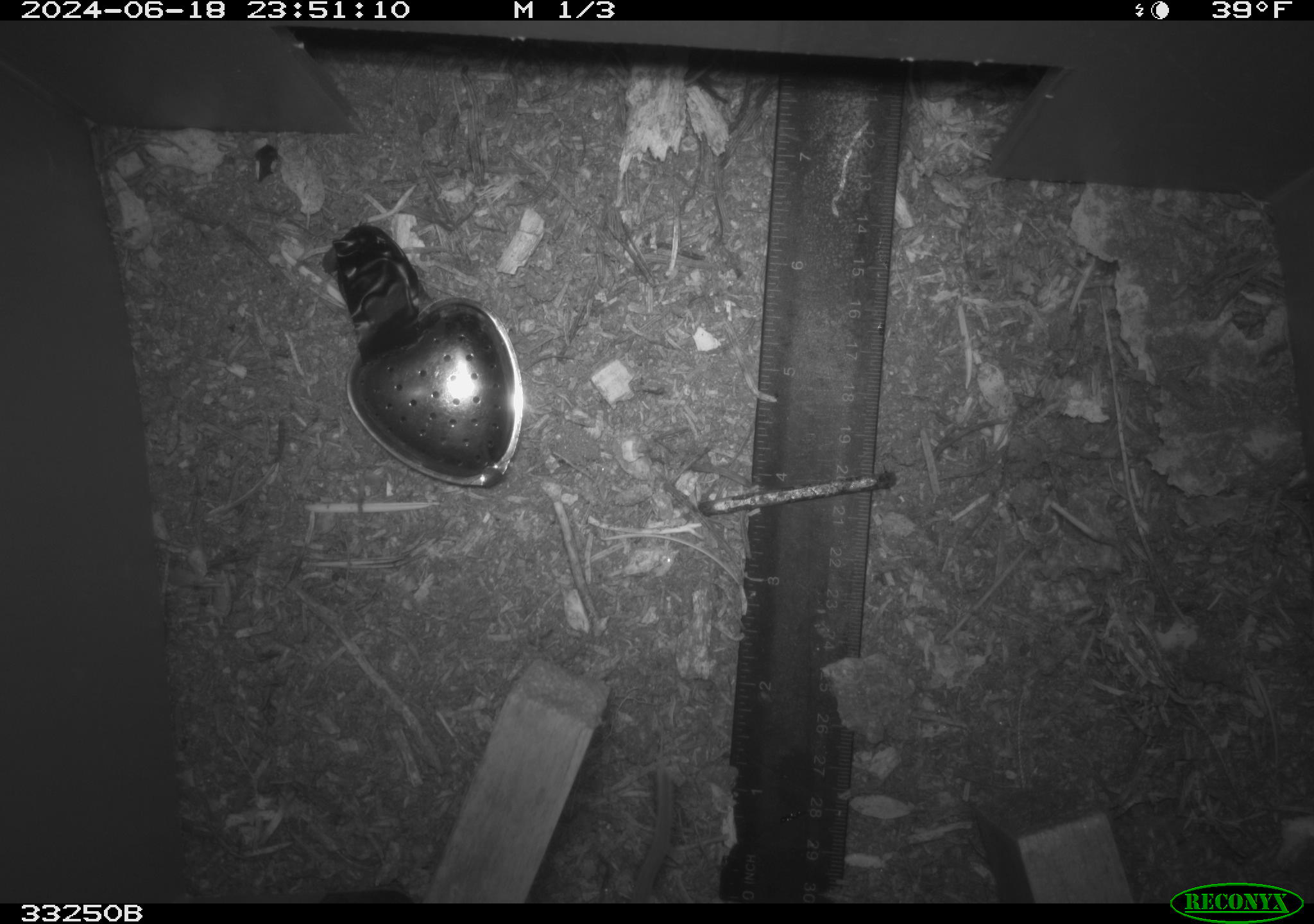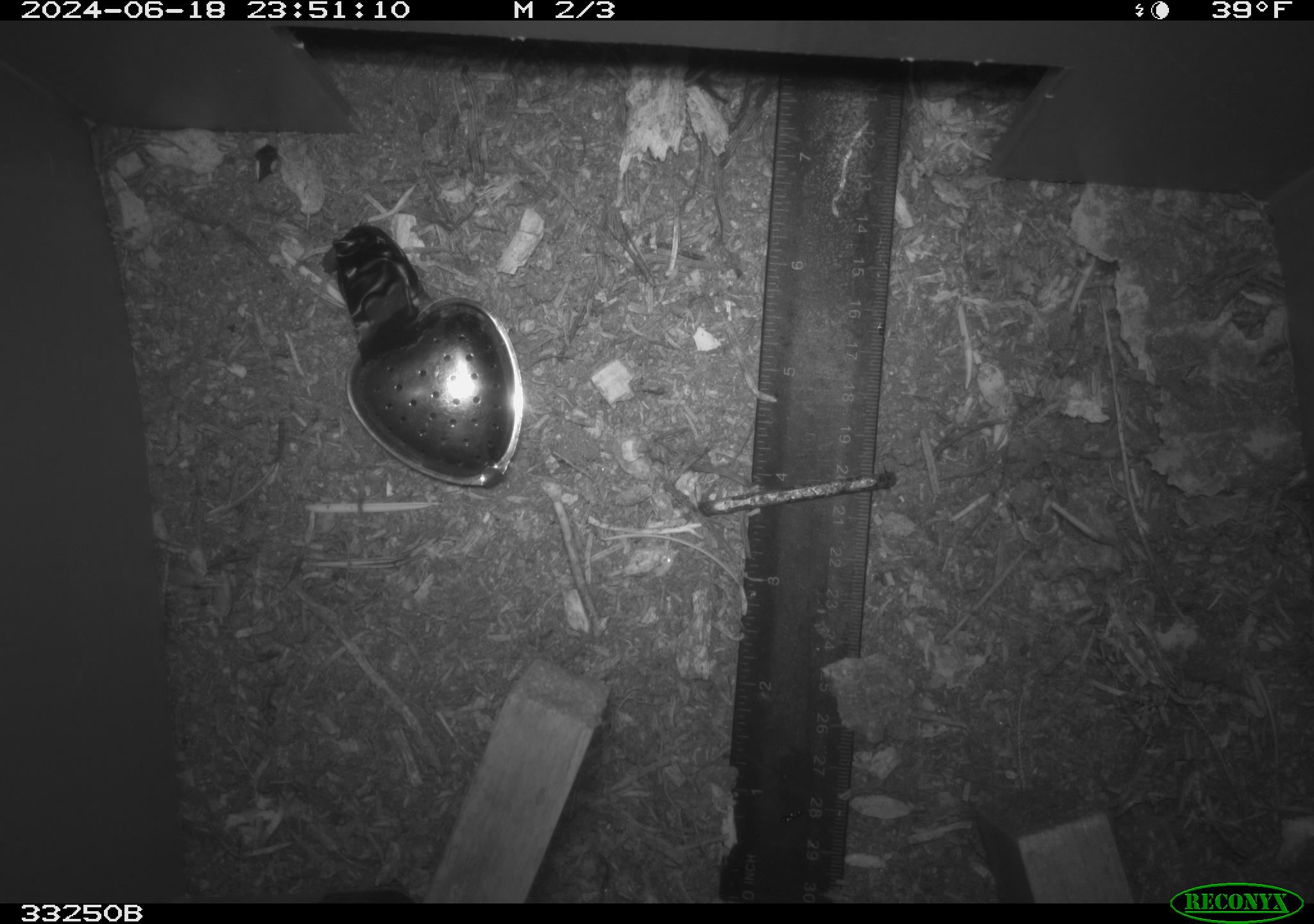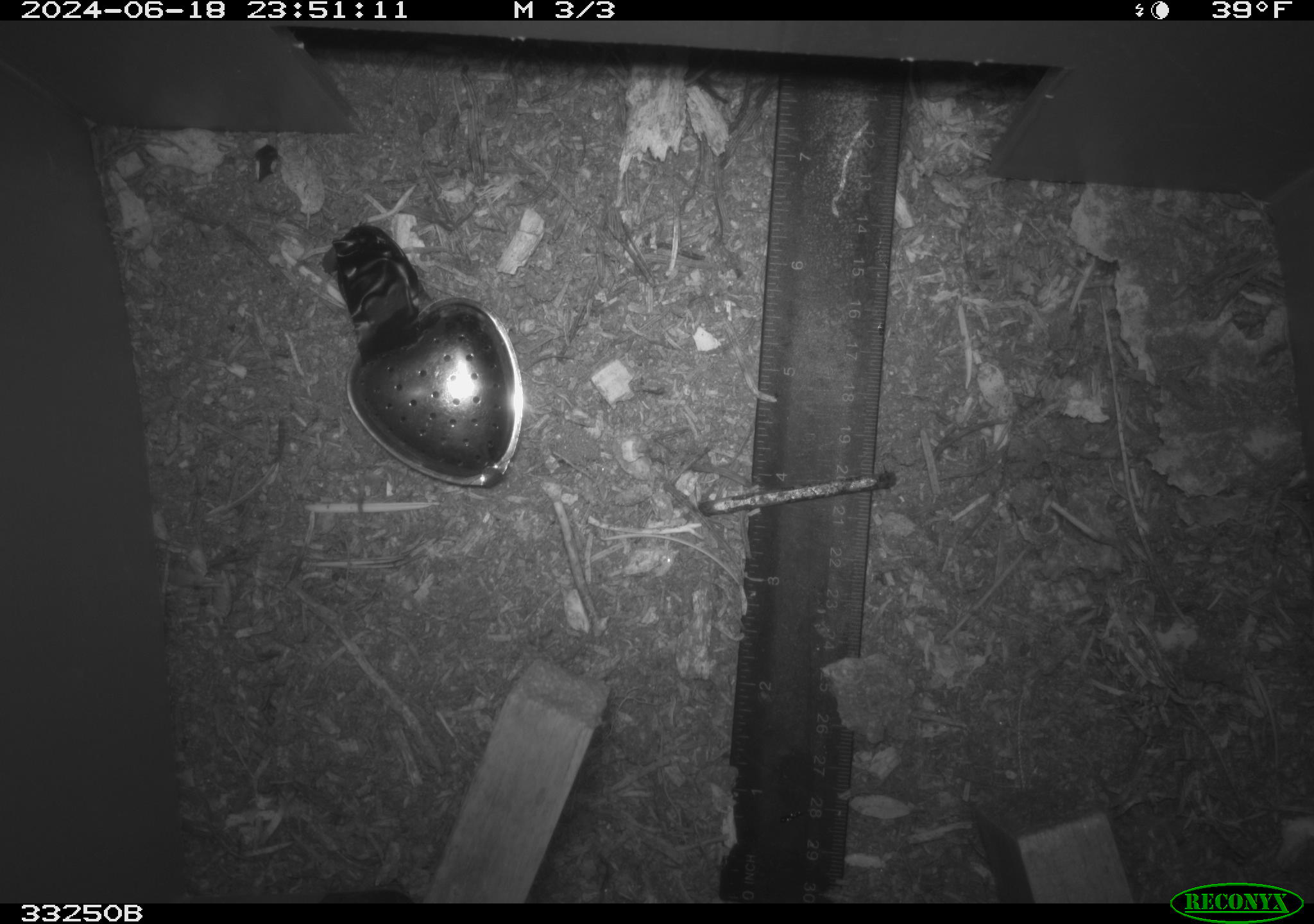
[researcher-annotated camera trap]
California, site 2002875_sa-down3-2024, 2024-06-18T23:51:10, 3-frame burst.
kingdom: Animalia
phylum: Chordata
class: Mammalia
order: Rodentia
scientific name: Rodentia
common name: rodent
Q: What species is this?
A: Rodent (Rodentia).